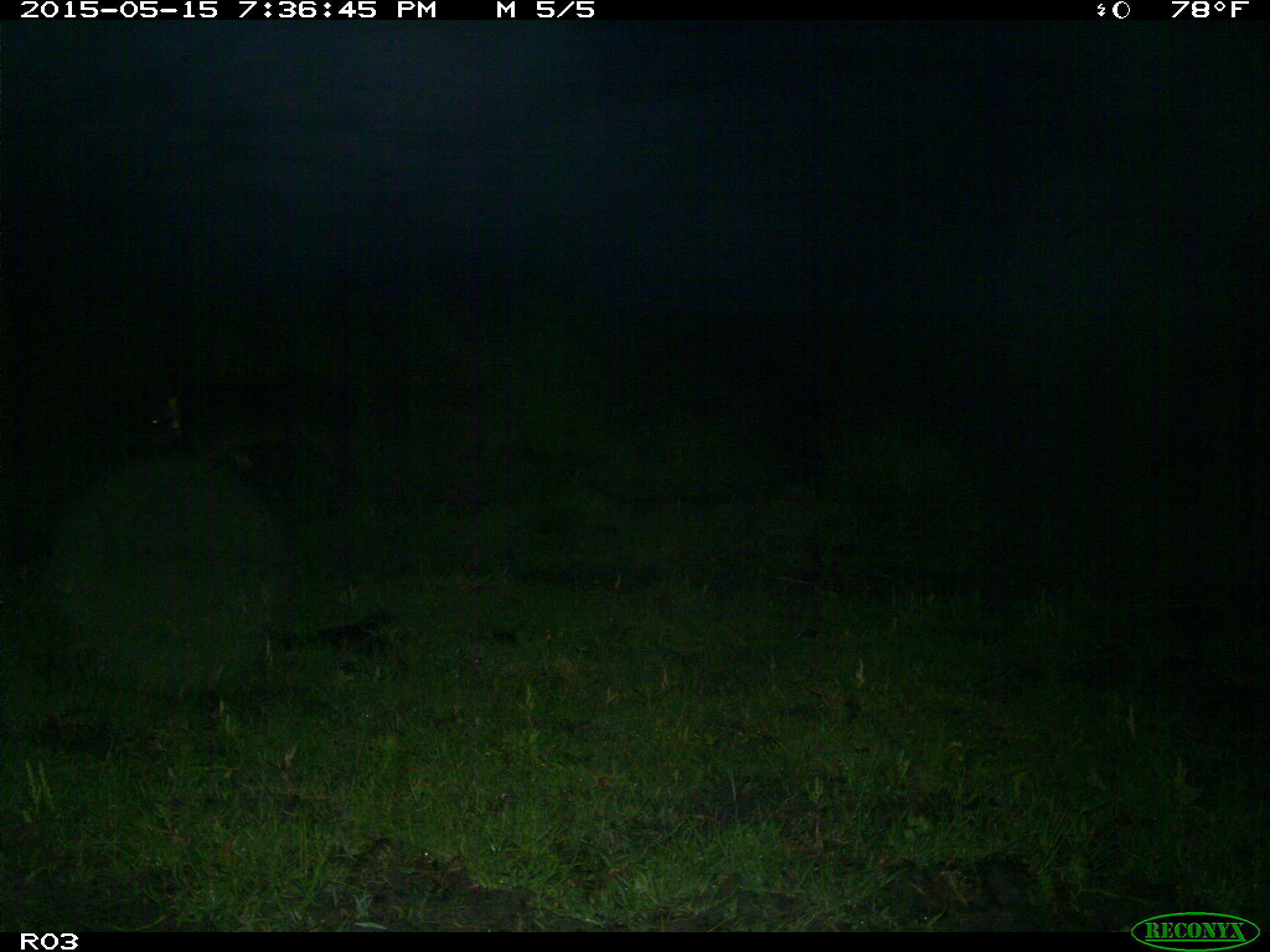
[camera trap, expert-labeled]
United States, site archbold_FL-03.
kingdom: Animalia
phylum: Chordata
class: Mammalia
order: Artiodactyla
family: Suidae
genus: Sus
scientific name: Sus scrofa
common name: wild boar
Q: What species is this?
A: Sus scrofa (wild boar).